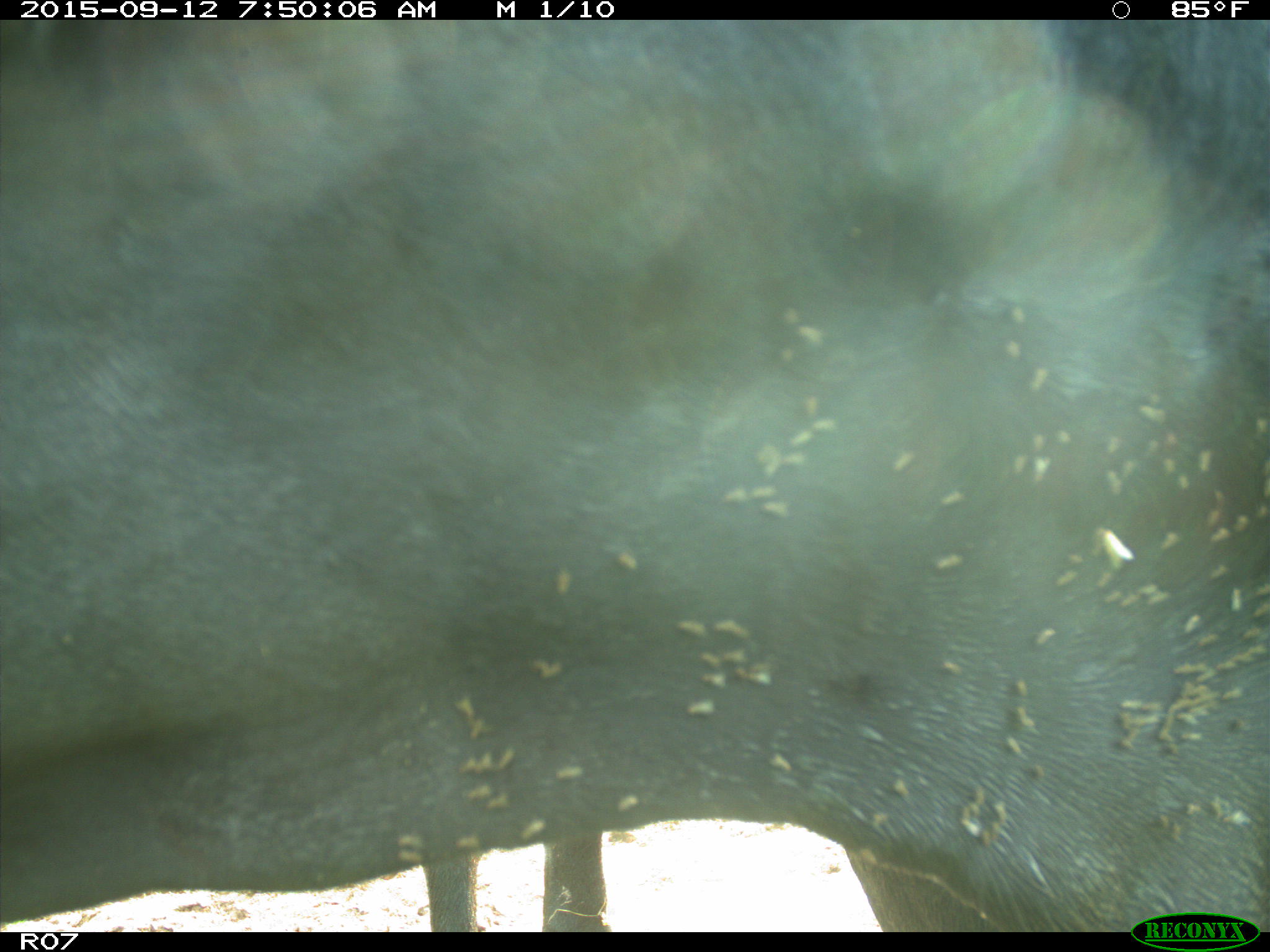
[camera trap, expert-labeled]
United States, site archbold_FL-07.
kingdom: Animalia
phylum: Chordata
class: Mammalia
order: Artiodactyla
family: Bovidae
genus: Bos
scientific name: Bos taurus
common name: domestic cow